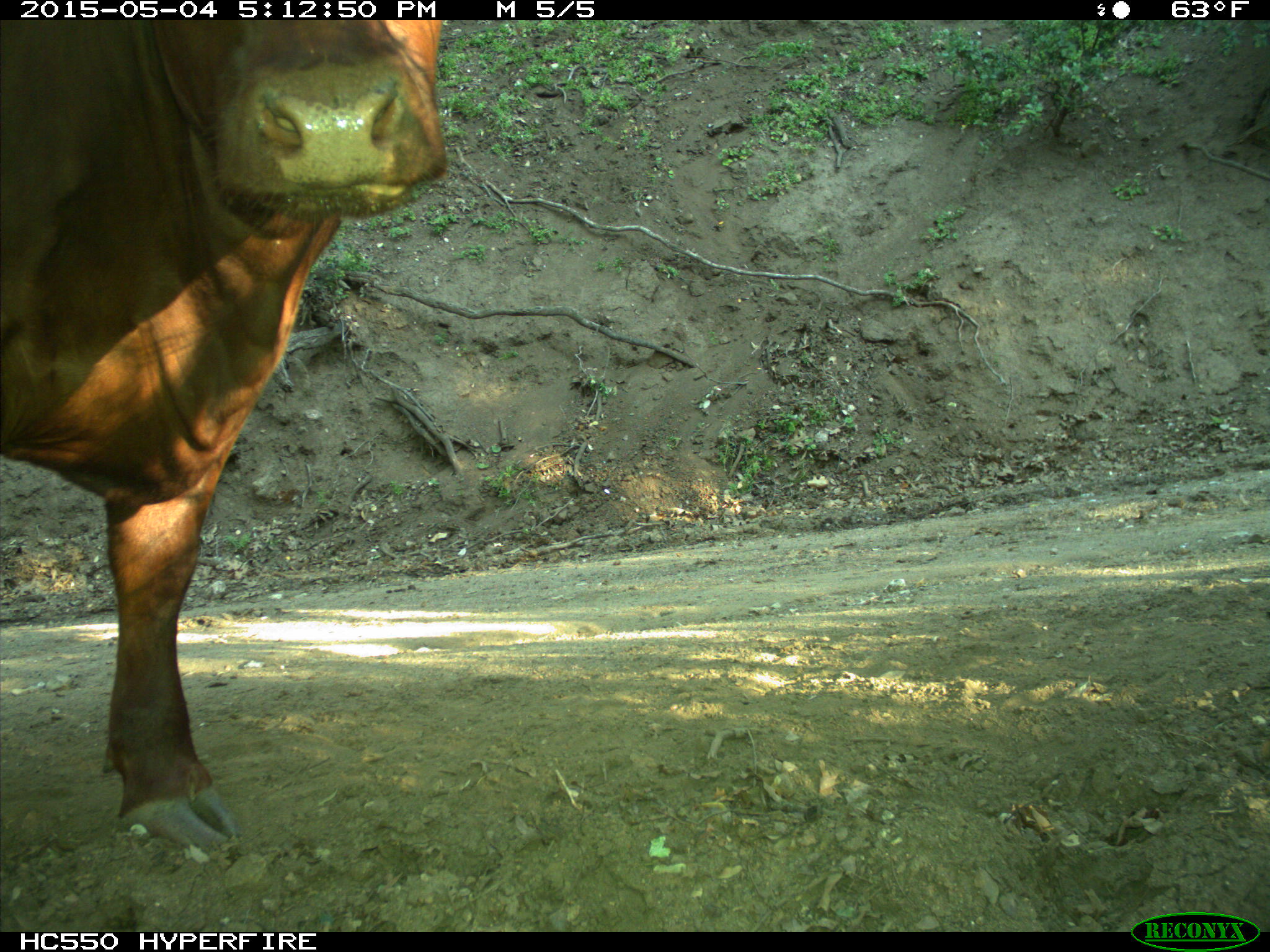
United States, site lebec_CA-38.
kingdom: Animalia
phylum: Chordata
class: Mammalia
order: Artiodactyla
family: Bovidae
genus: Bos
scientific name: Bos taurus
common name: domestic cow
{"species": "Bos taurus (domestic cow)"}